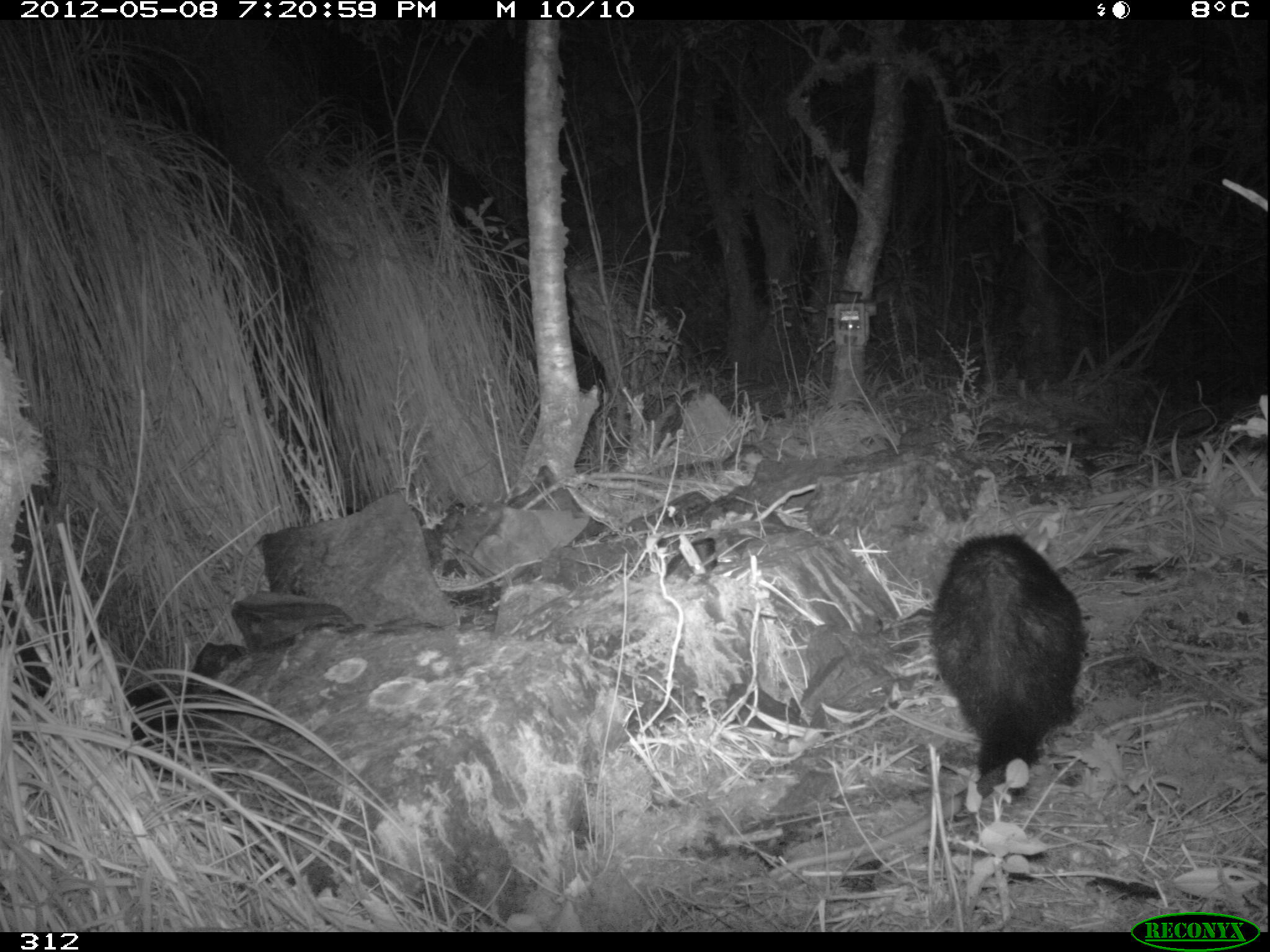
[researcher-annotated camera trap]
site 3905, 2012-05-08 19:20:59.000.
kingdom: Animalia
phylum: Chordata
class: Mammalia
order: Didelphimorphia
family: Didelphidae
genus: Didelphis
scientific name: Didelphis pernigra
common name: andean white-eared opossum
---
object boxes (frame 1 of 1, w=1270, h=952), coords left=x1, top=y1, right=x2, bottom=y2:
didelphis pernigra: left=765, top=530, right=1084, bottom=874